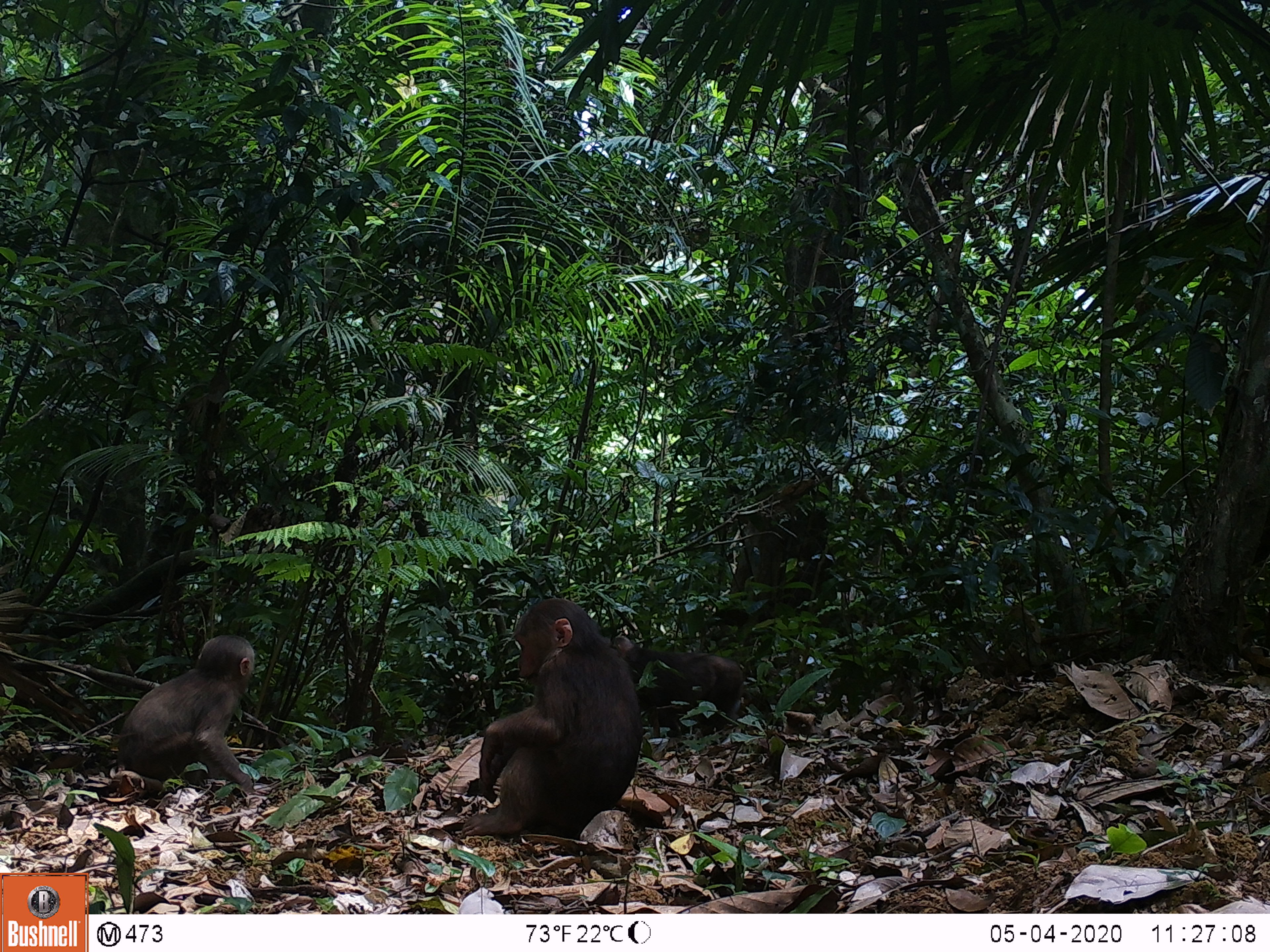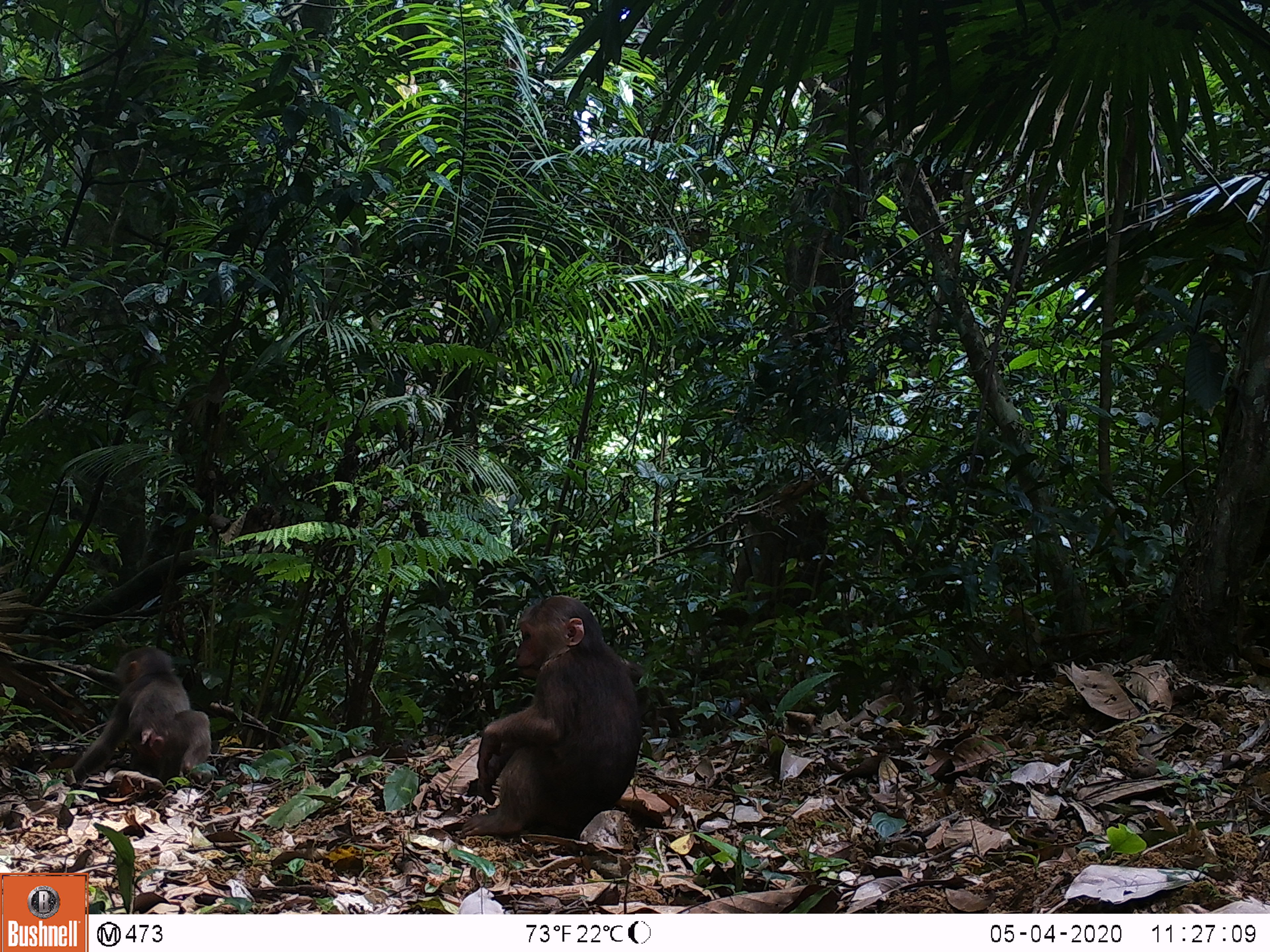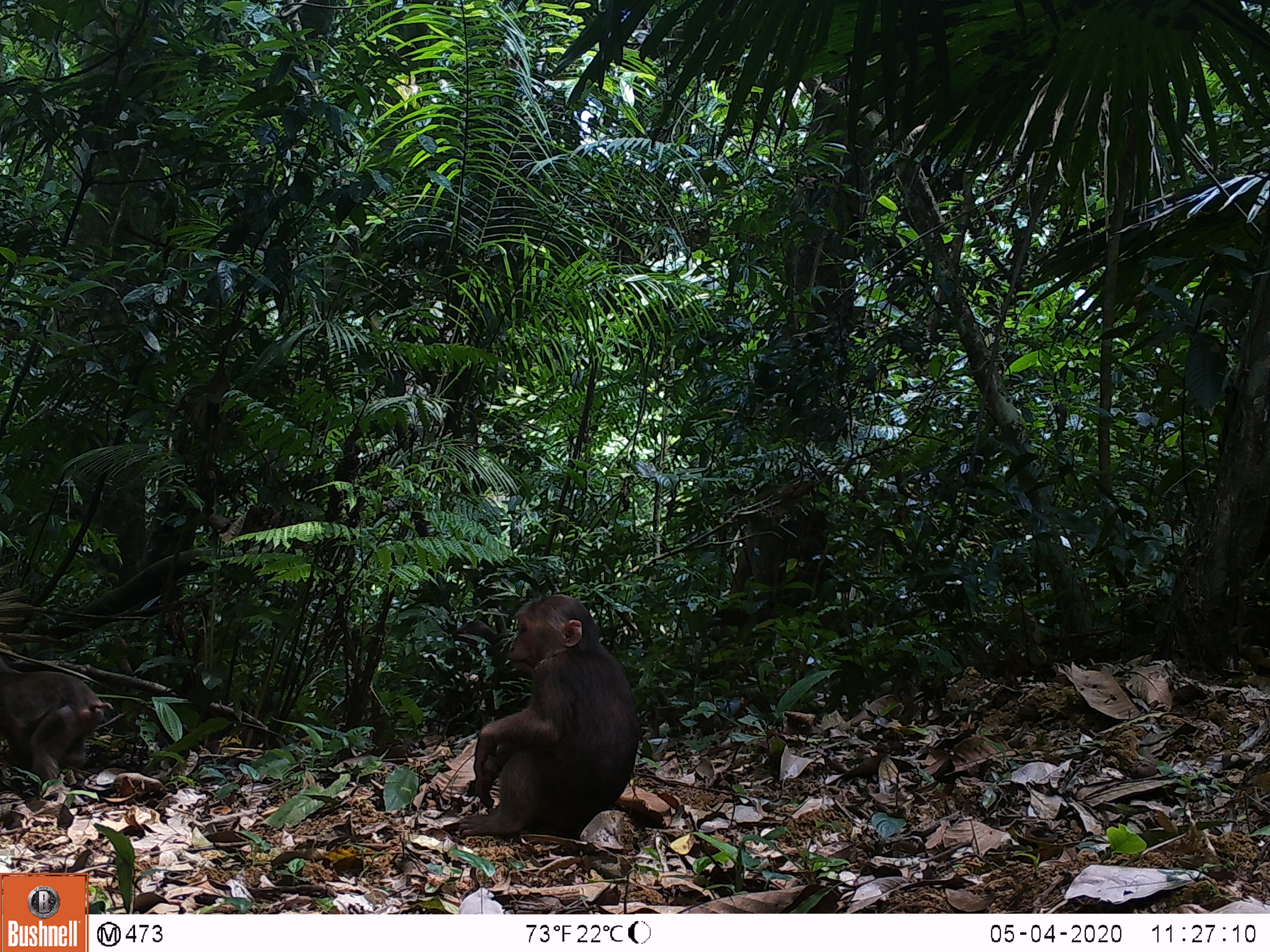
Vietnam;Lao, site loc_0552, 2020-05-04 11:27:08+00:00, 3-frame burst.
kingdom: Animalia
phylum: Chordata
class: Mammalia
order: Primates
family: Cercopithecidae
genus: Macaca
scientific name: Macaca arctoides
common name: stump-tailed macaque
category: stump tailed macaque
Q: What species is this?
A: Stump tailed macaque (stump-tailed macaque) (Macaca arctoides).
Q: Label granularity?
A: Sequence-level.